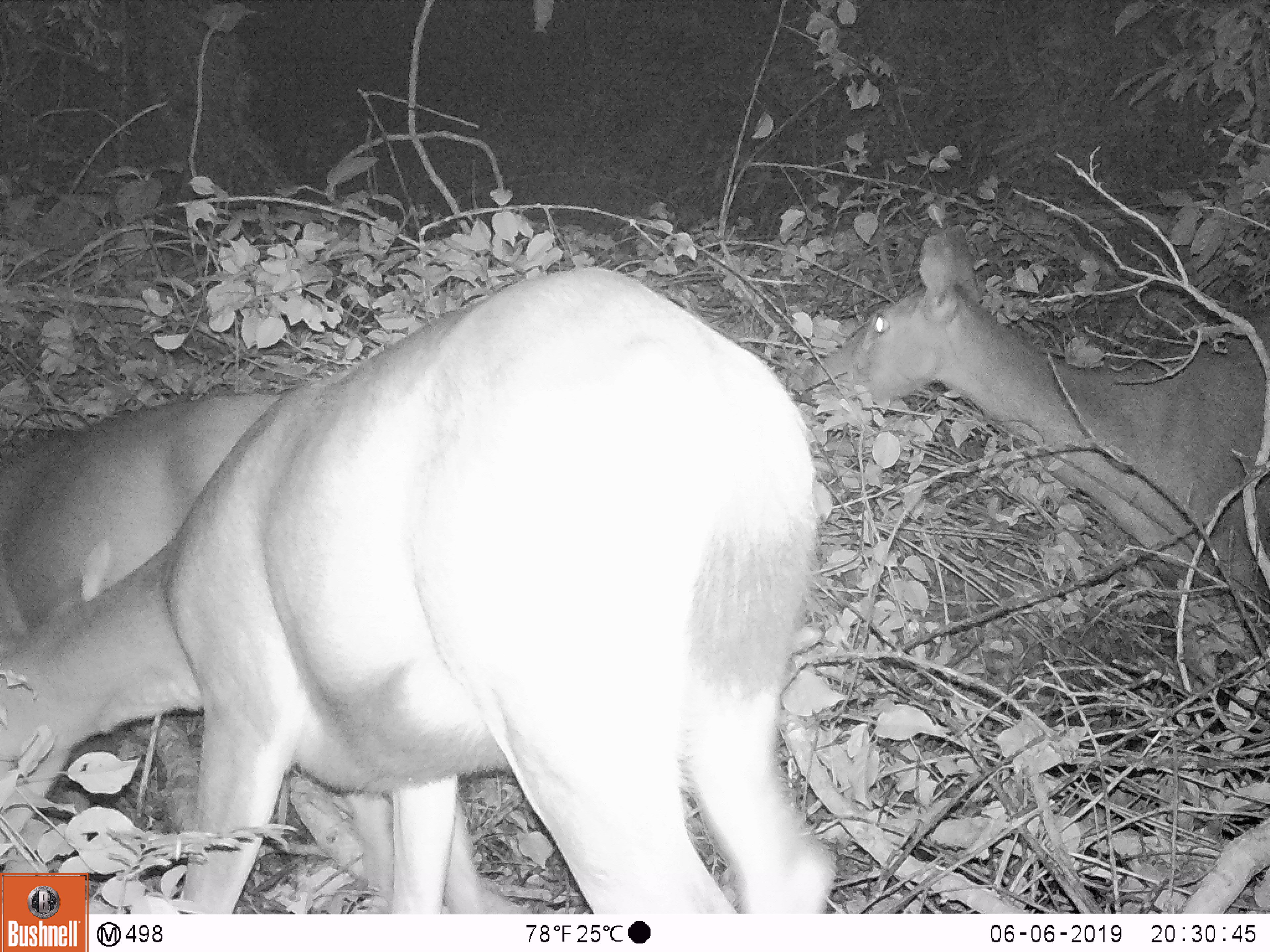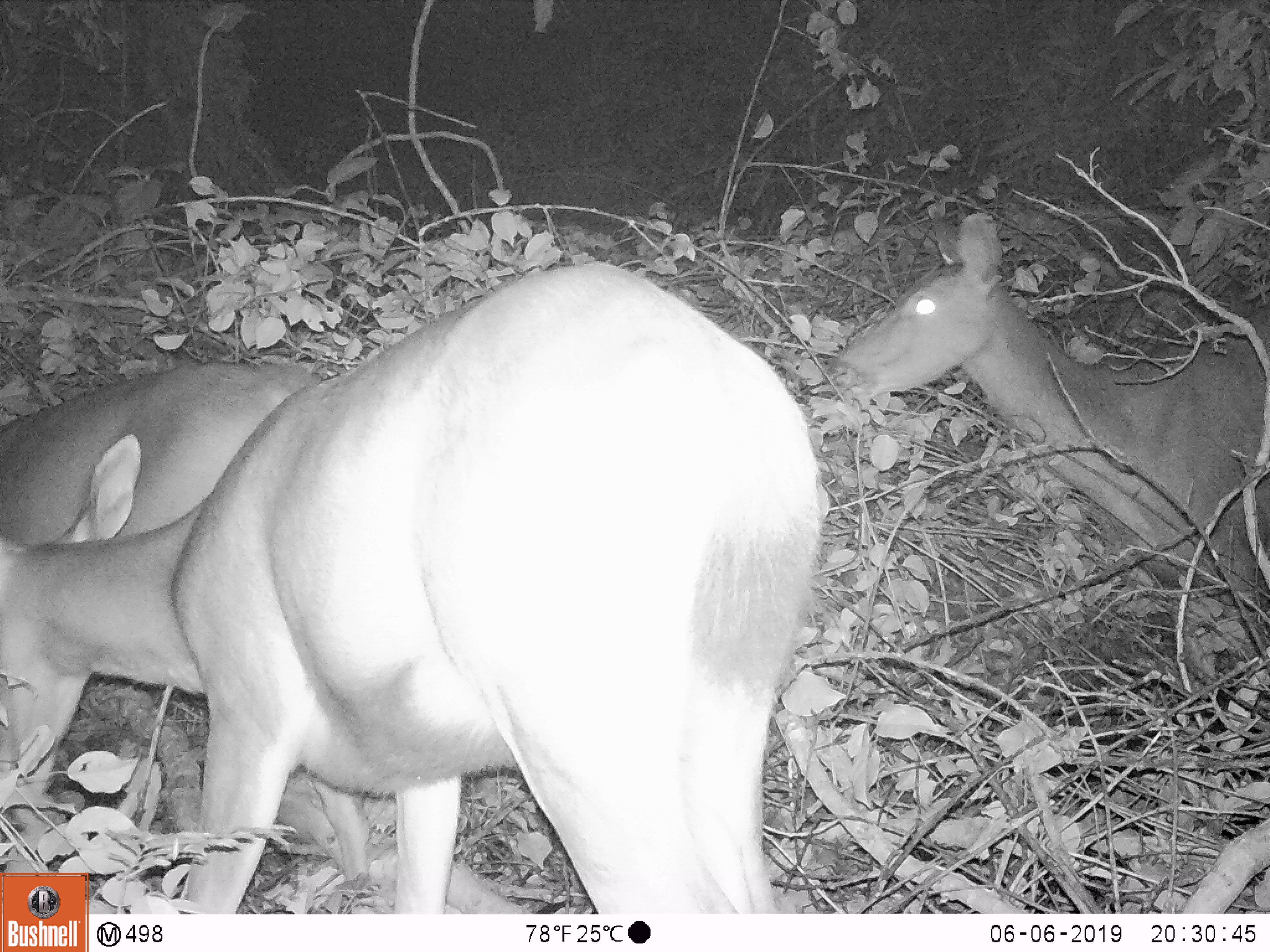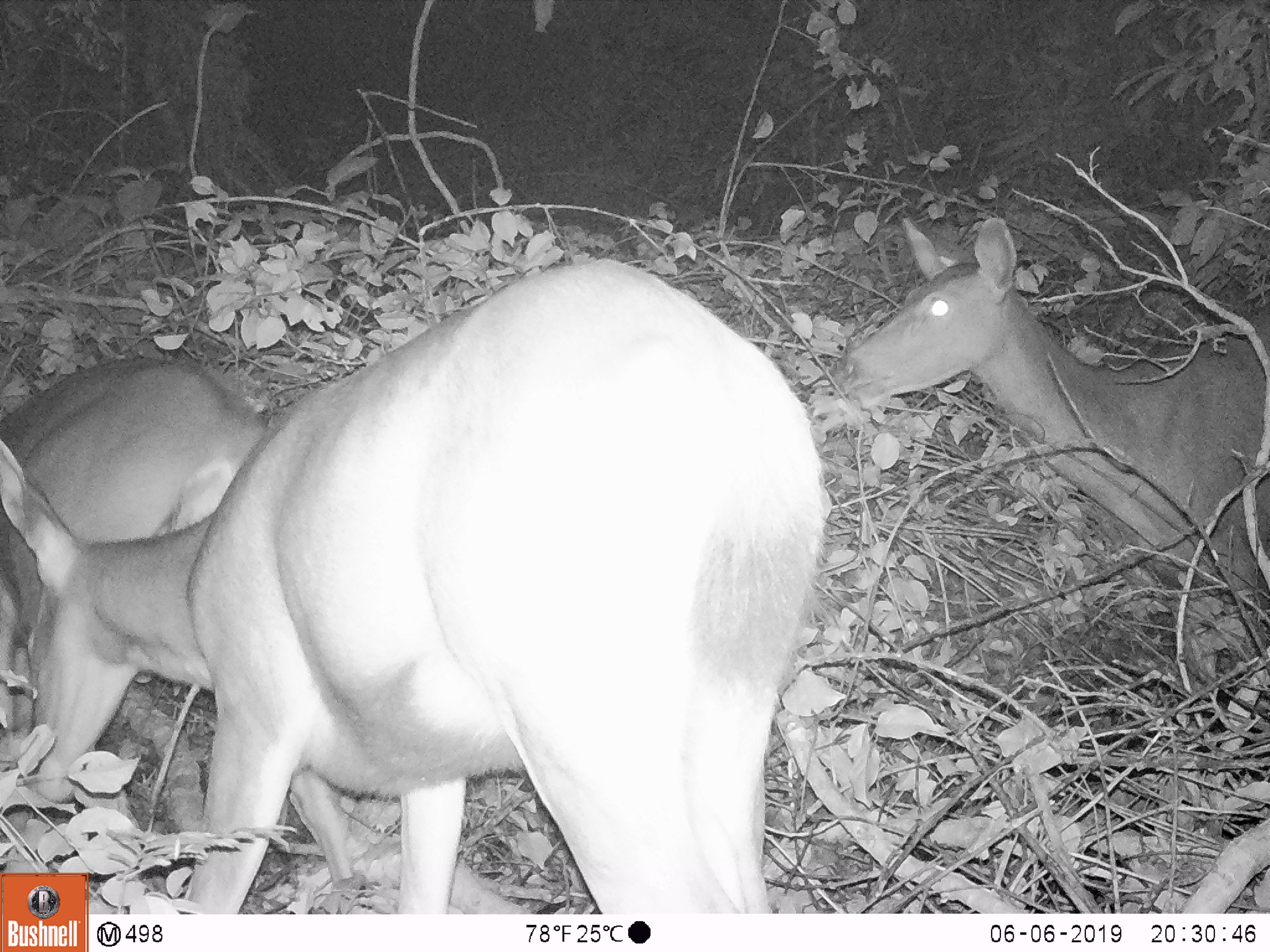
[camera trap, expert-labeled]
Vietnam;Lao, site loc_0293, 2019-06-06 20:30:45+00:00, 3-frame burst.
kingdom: Animalia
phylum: Chordata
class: Mammalia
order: Artiodactyla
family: Cervidae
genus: Rusa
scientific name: Rusa unicolor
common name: sambar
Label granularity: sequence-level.